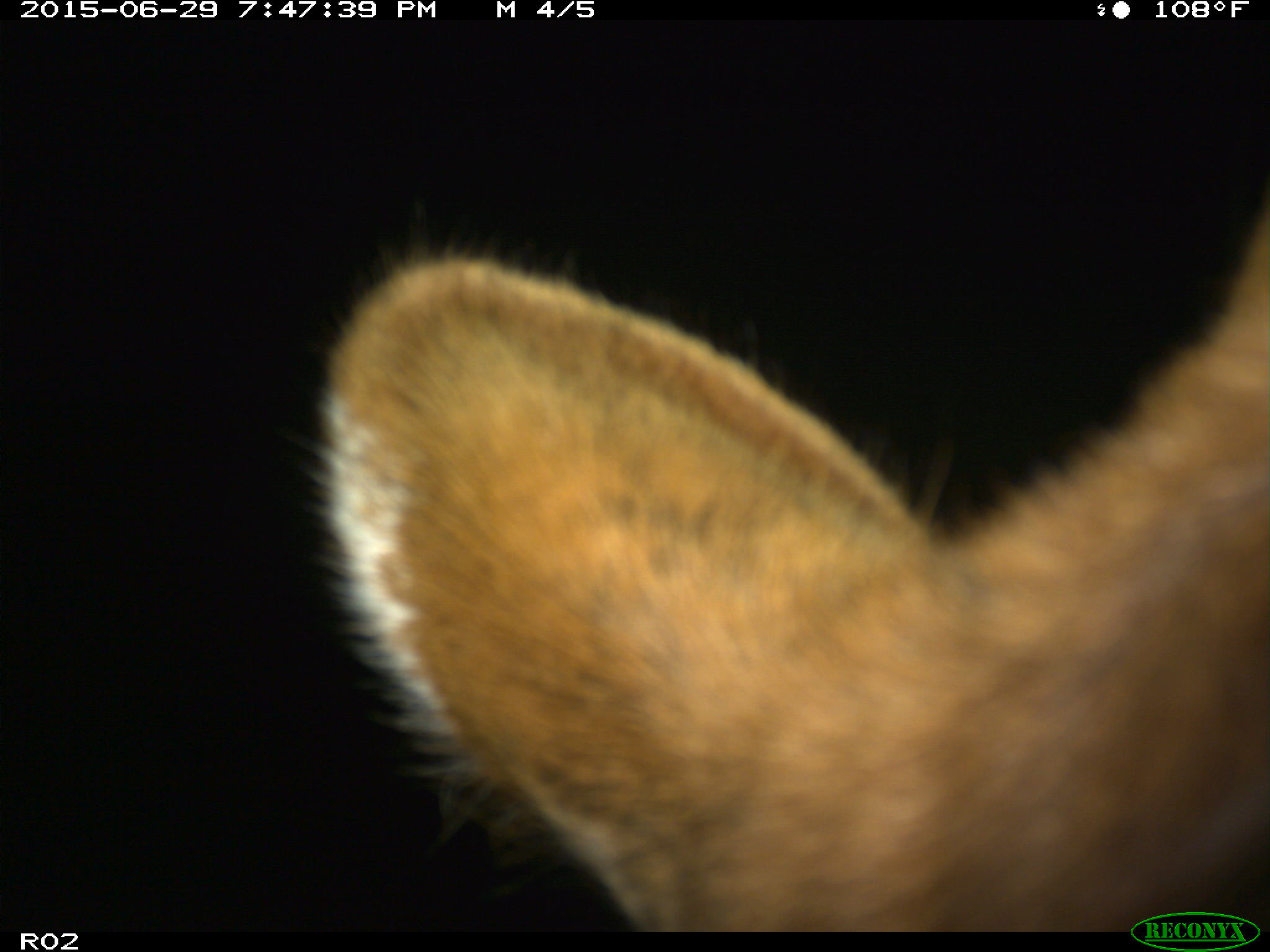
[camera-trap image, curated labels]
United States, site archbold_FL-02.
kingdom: Animalia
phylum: Chordata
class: Mammalia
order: Artiodactyla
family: Bovidae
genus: Bos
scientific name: Bos taurus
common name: domestic cow